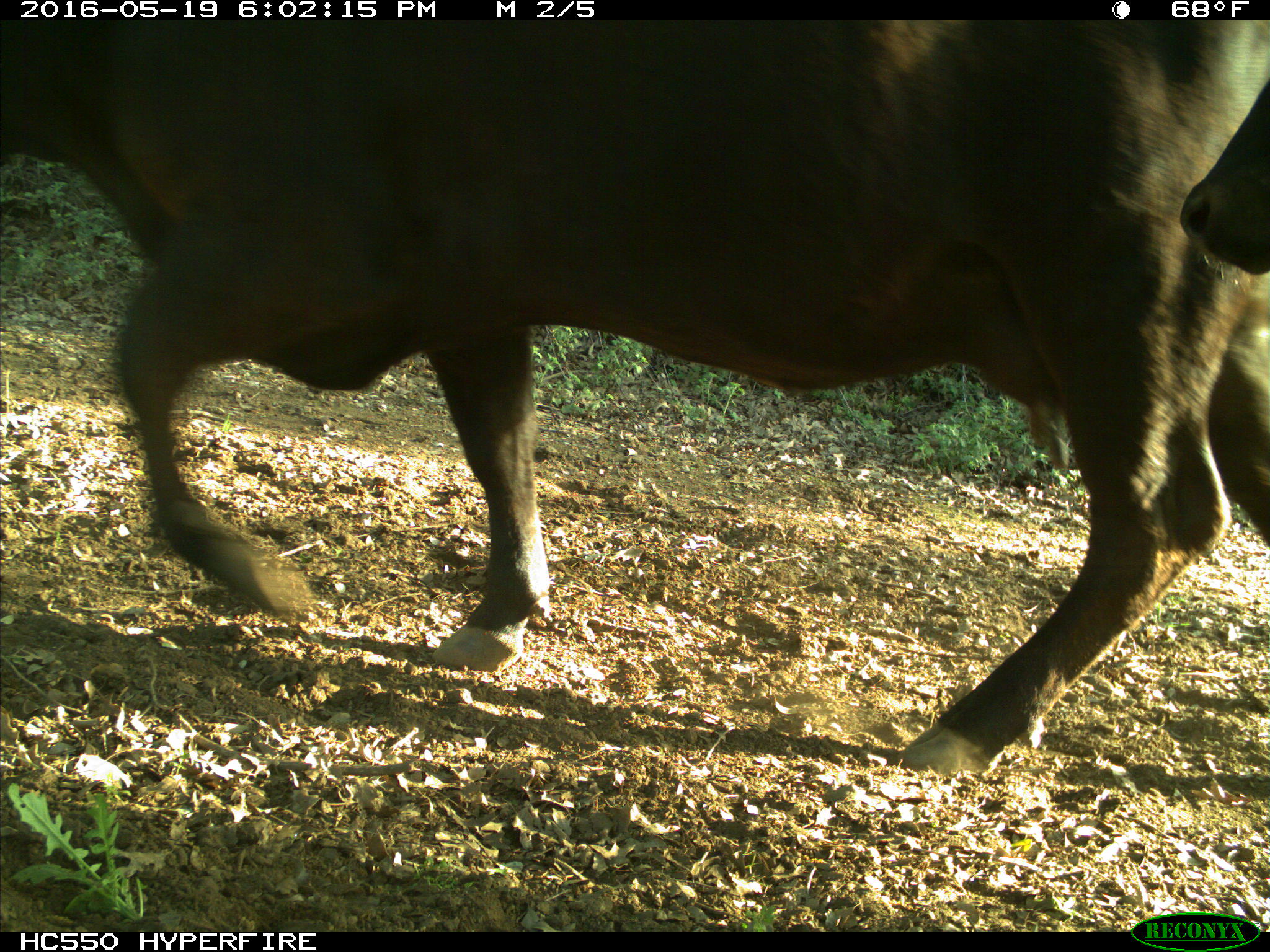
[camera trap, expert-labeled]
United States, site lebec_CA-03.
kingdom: Animalia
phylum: Chordata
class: Mammalia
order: Artiodactyla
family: Bovidae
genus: Bos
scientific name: Bos taurus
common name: domestic cow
Bos taurus (domestic cow).